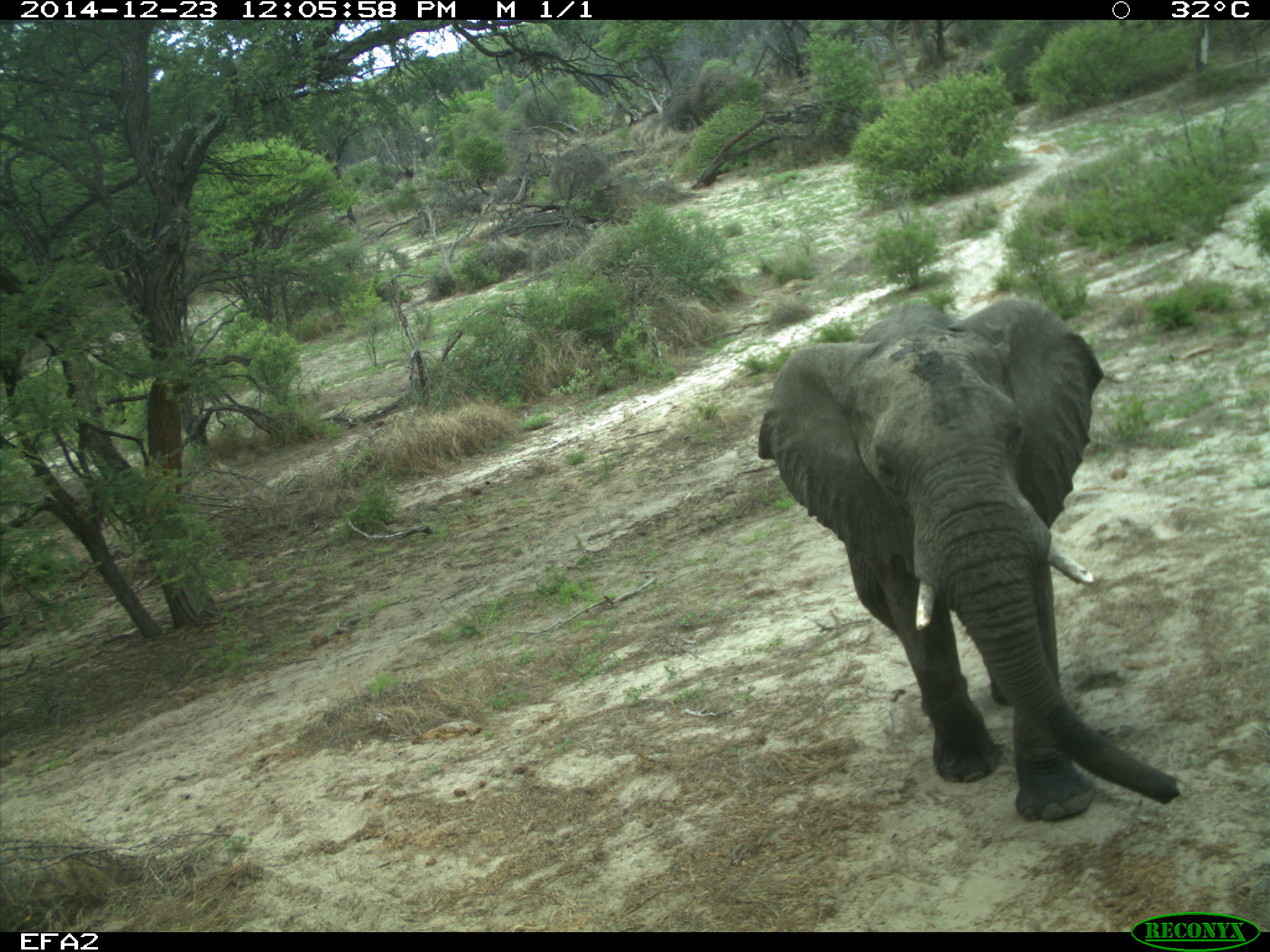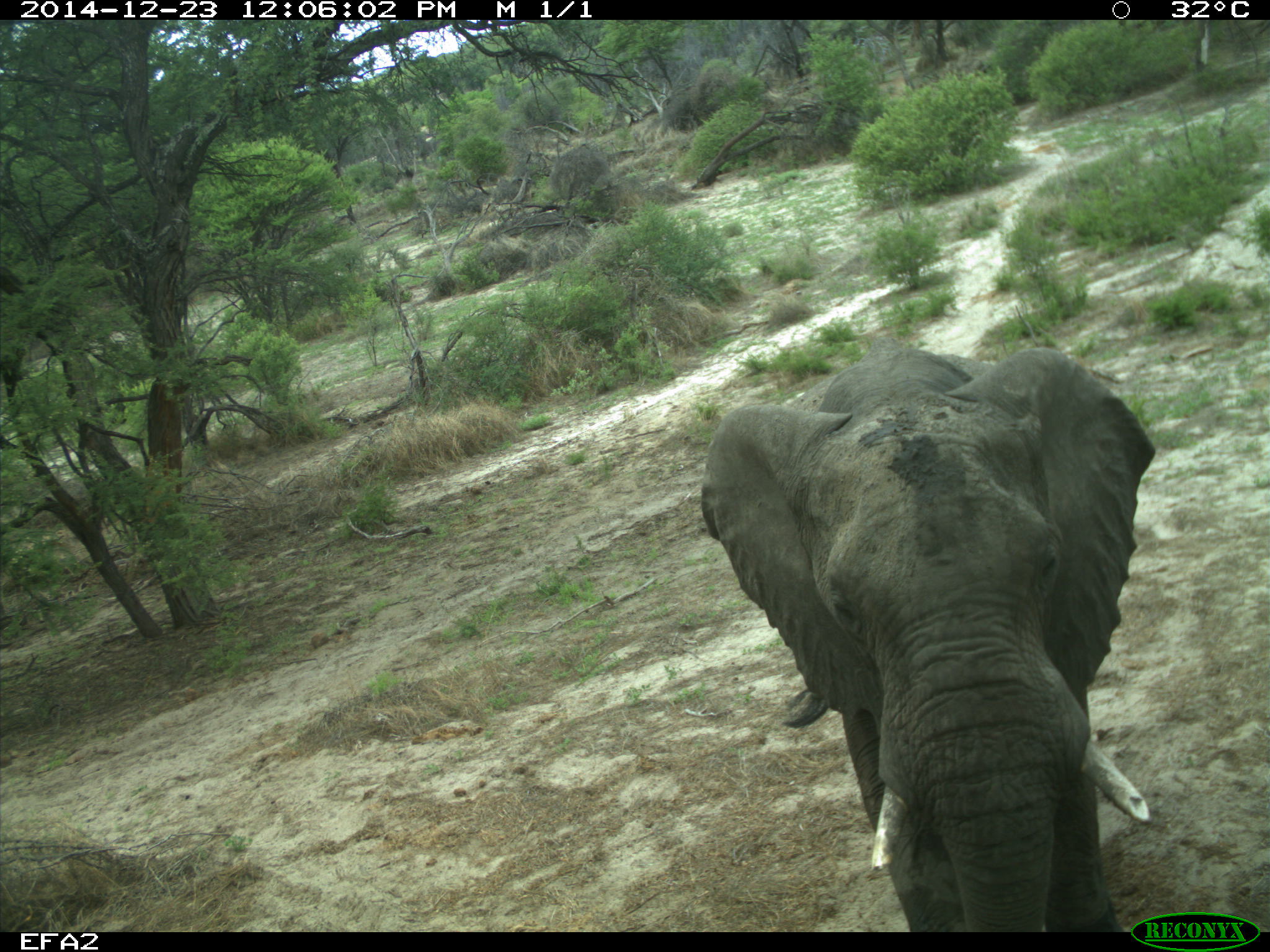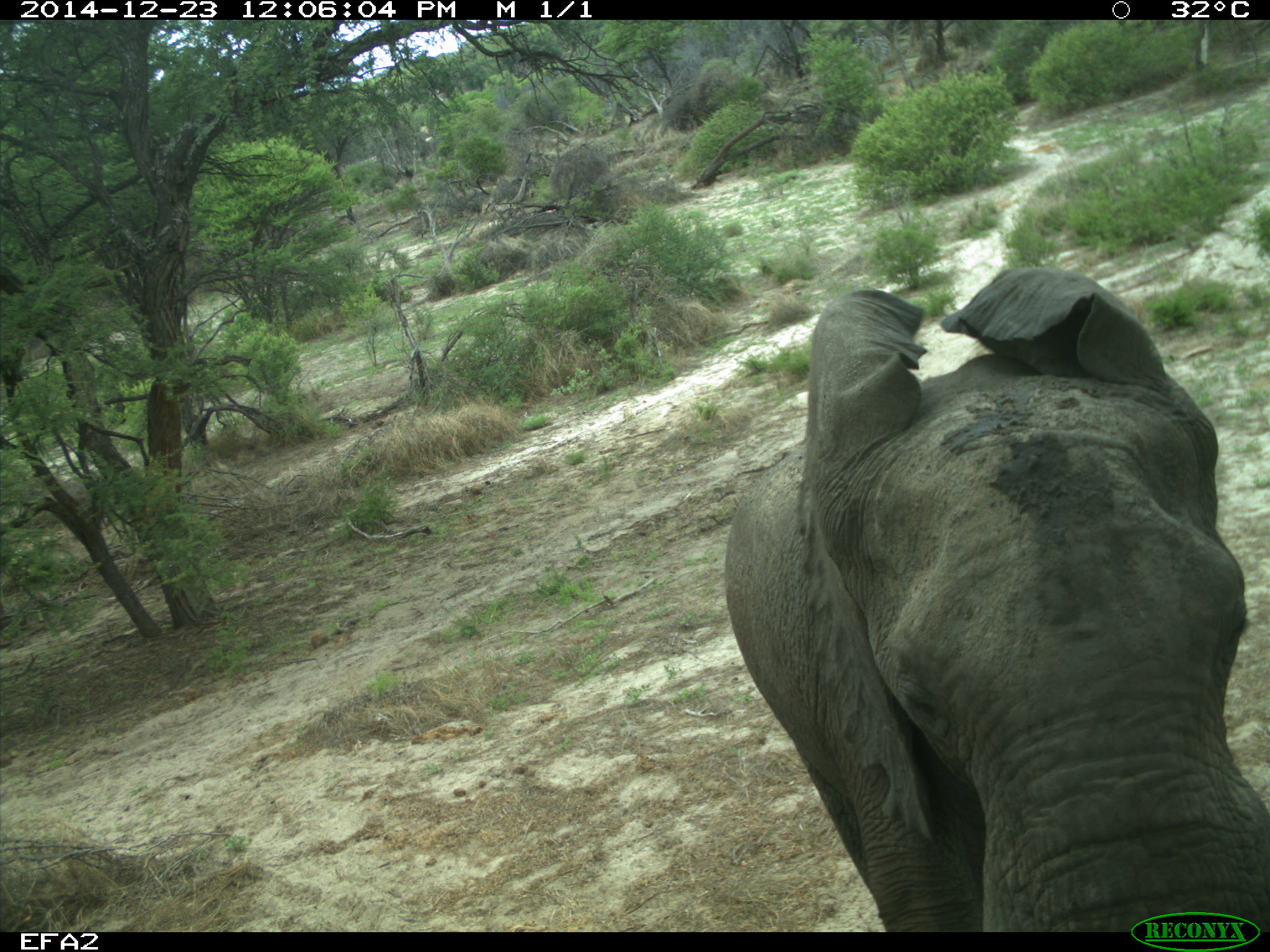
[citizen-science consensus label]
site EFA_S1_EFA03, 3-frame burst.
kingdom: Animalia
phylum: Chordata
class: Mammalia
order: Proboscidea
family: Elephantidae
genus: Loxodonta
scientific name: Loxodonta africana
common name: african bush elephant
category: elephant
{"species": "elephant (african bush elephant) (Loxodonta africana)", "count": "1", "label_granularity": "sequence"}